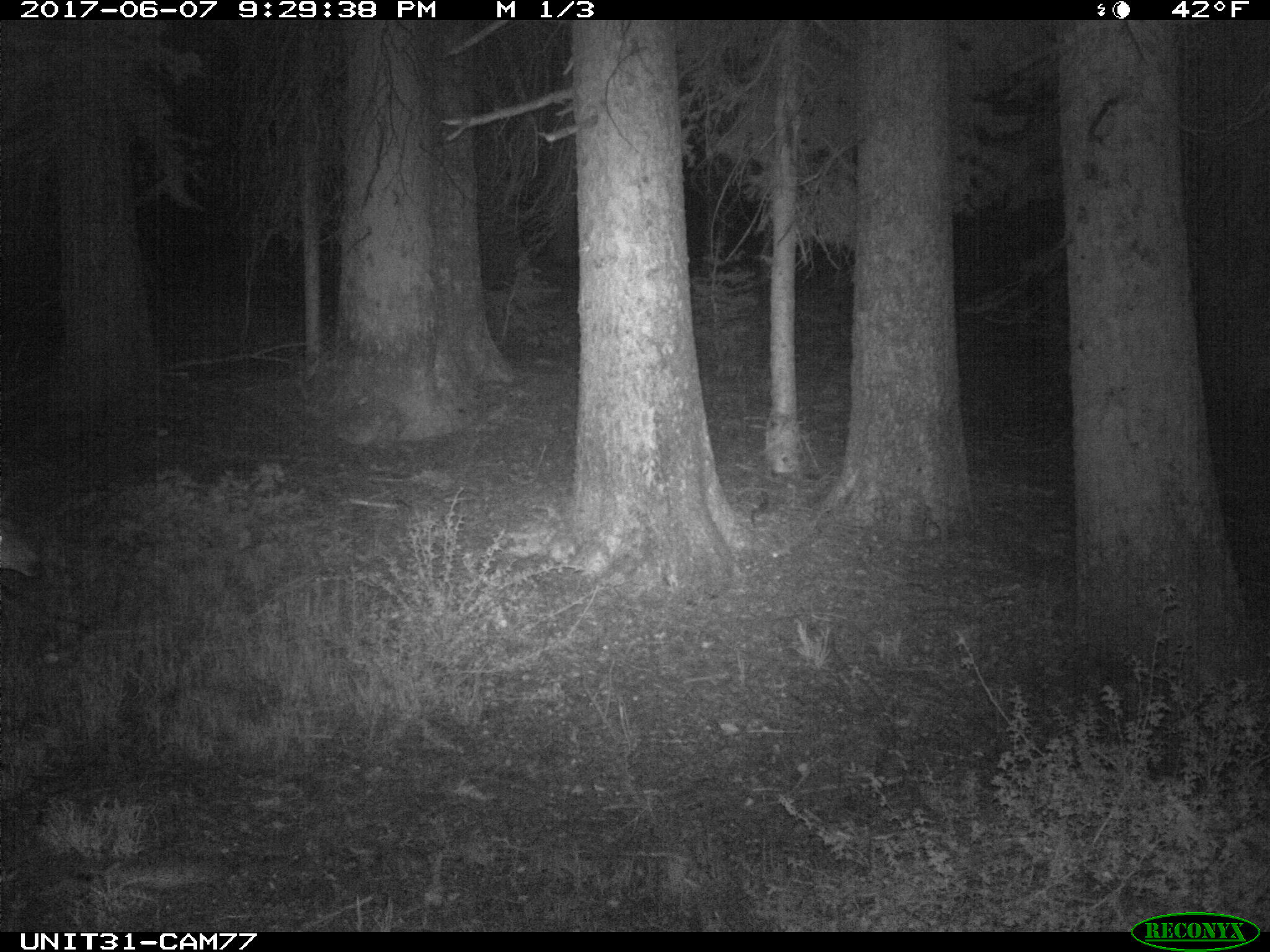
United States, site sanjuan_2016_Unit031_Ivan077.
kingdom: Animalia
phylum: Chordata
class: Mammalia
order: Artiodactyla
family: Cervidae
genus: Odocoileus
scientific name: Odocoileus hemionus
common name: mule deer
Odocoileus hemionus (mule deer).